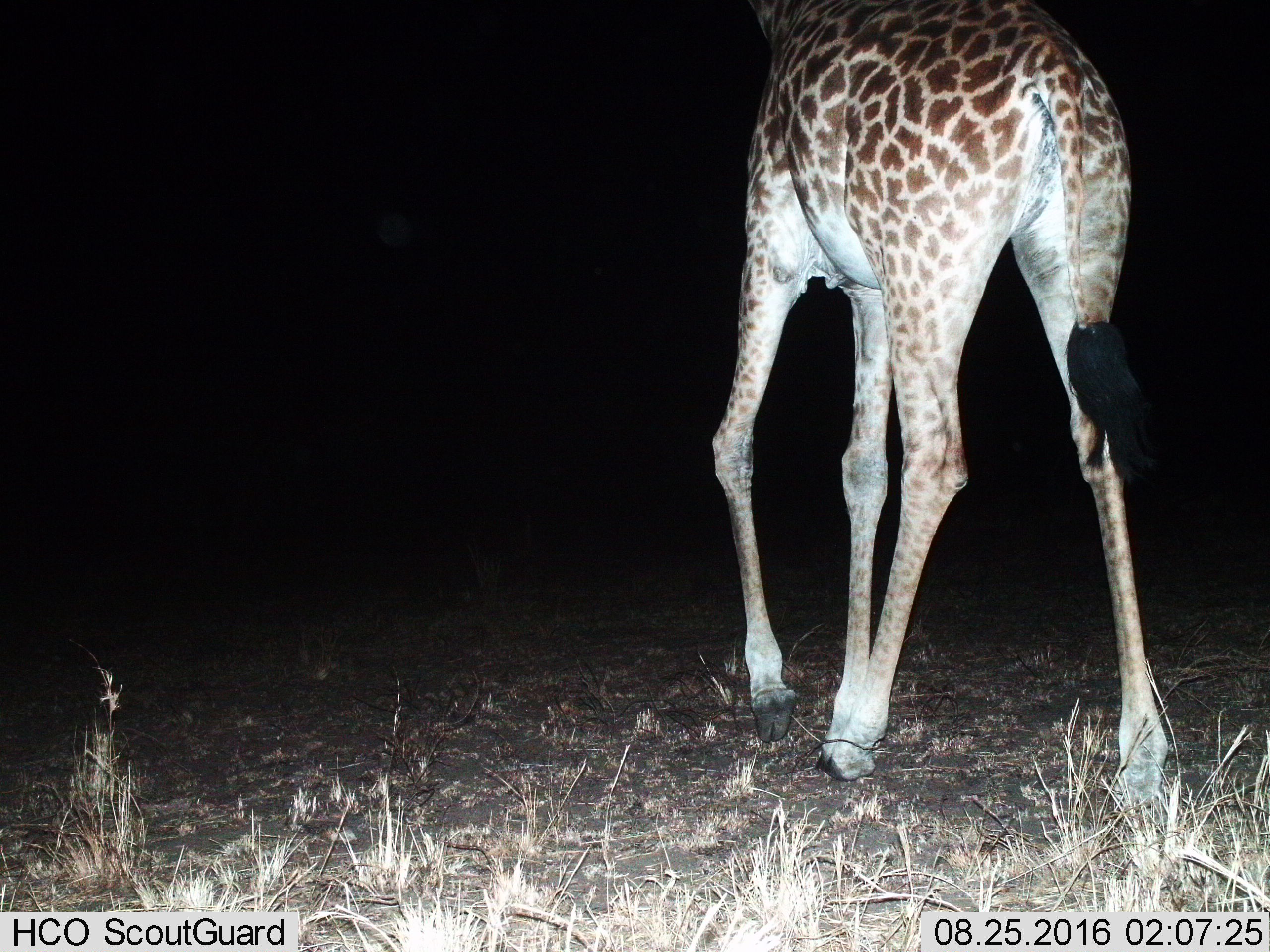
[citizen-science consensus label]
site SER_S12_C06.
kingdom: Animalia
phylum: Chordata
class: Mammalia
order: Artiodactyla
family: Giraffidae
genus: Giraffa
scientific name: Giraffa camelopardalis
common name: giraffe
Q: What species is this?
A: Giraffe (Giraffa camelopardalis).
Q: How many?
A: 1.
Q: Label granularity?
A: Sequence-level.